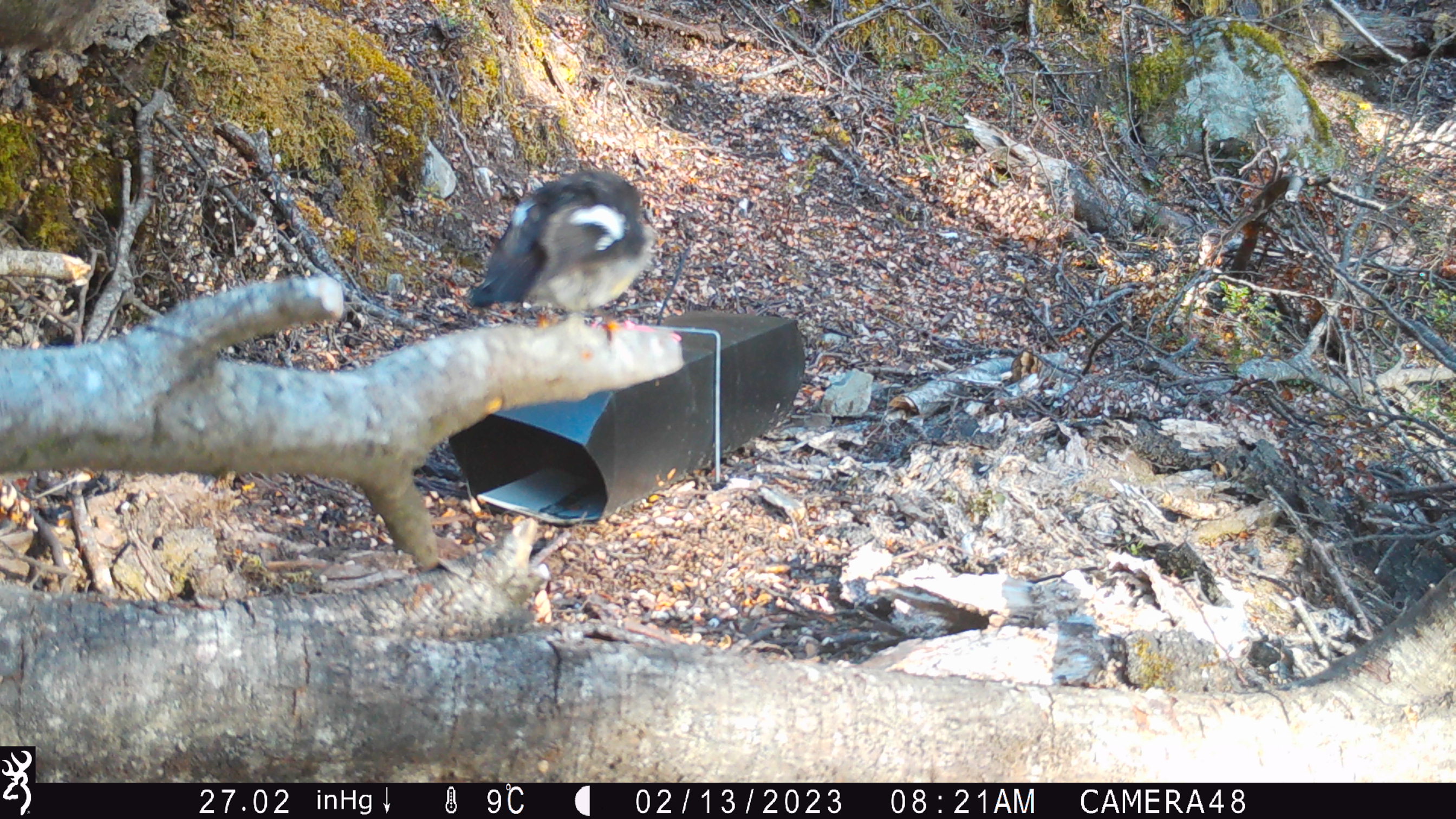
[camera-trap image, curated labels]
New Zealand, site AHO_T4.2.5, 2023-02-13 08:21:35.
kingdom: Animalia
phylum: Chordata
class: Aves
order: Passeriformes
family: Petroicidae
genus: Petroica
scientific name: Petroica macrocephala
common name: tomtit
Tomtit (Petroica macrocephala).